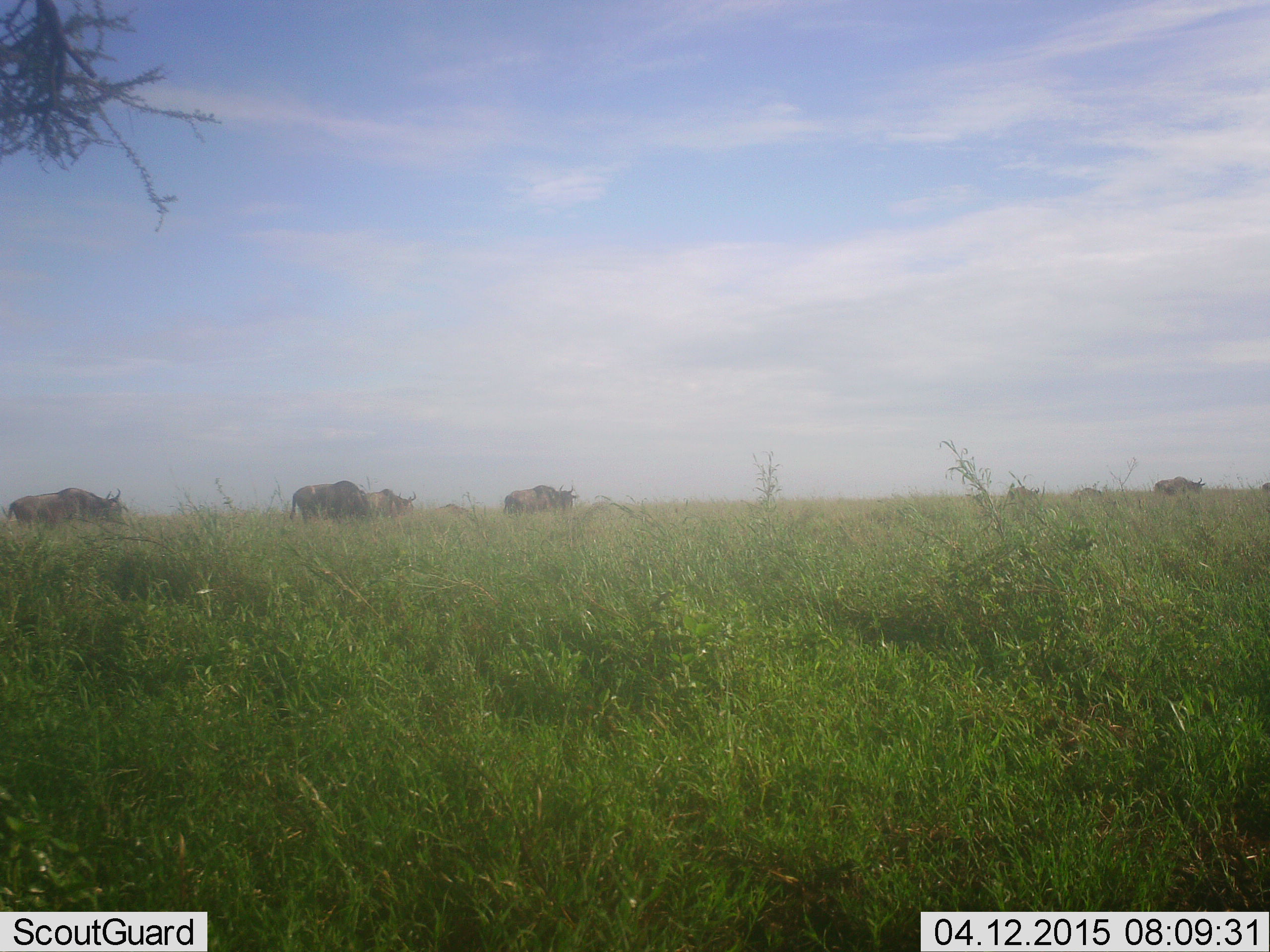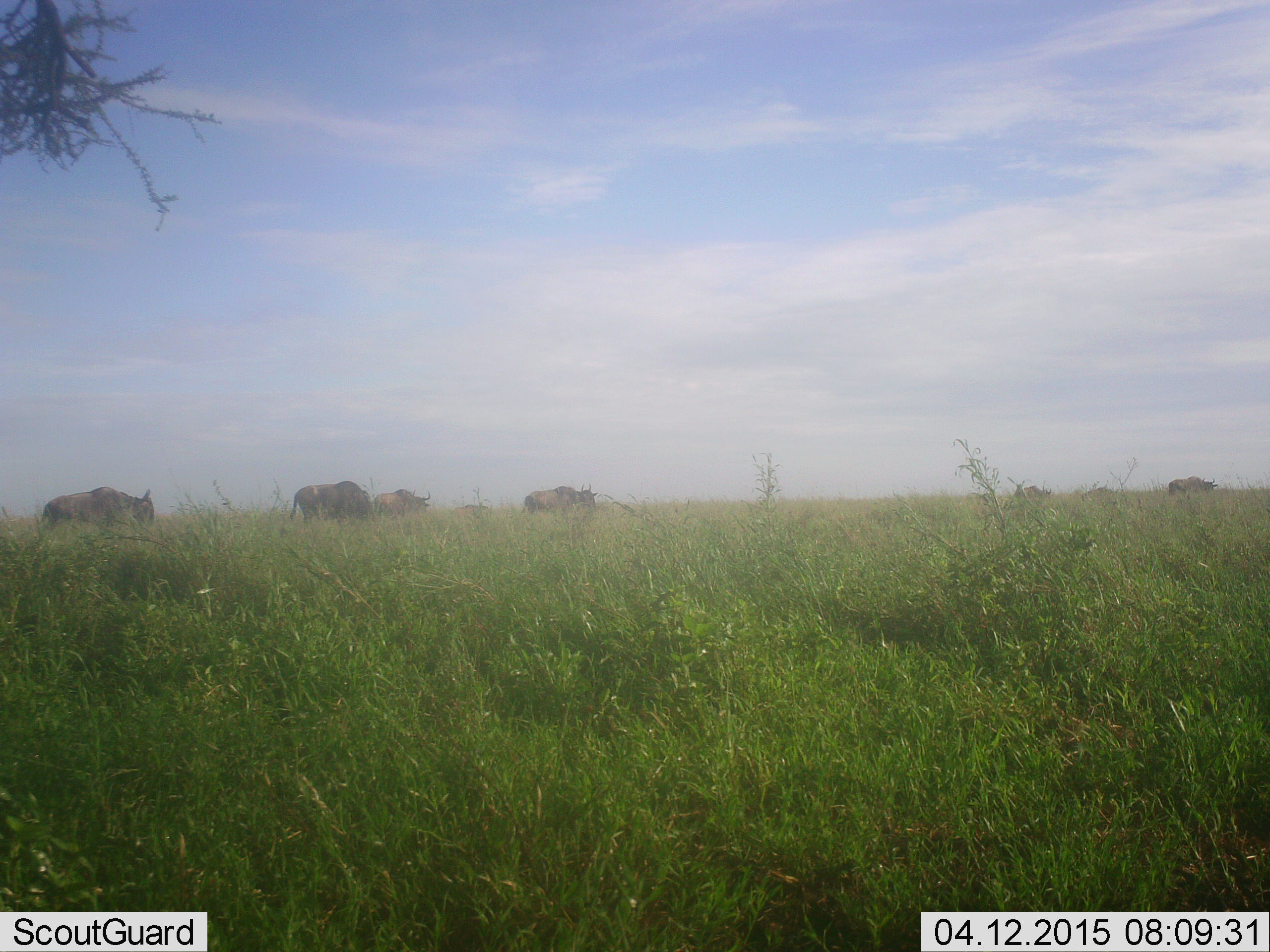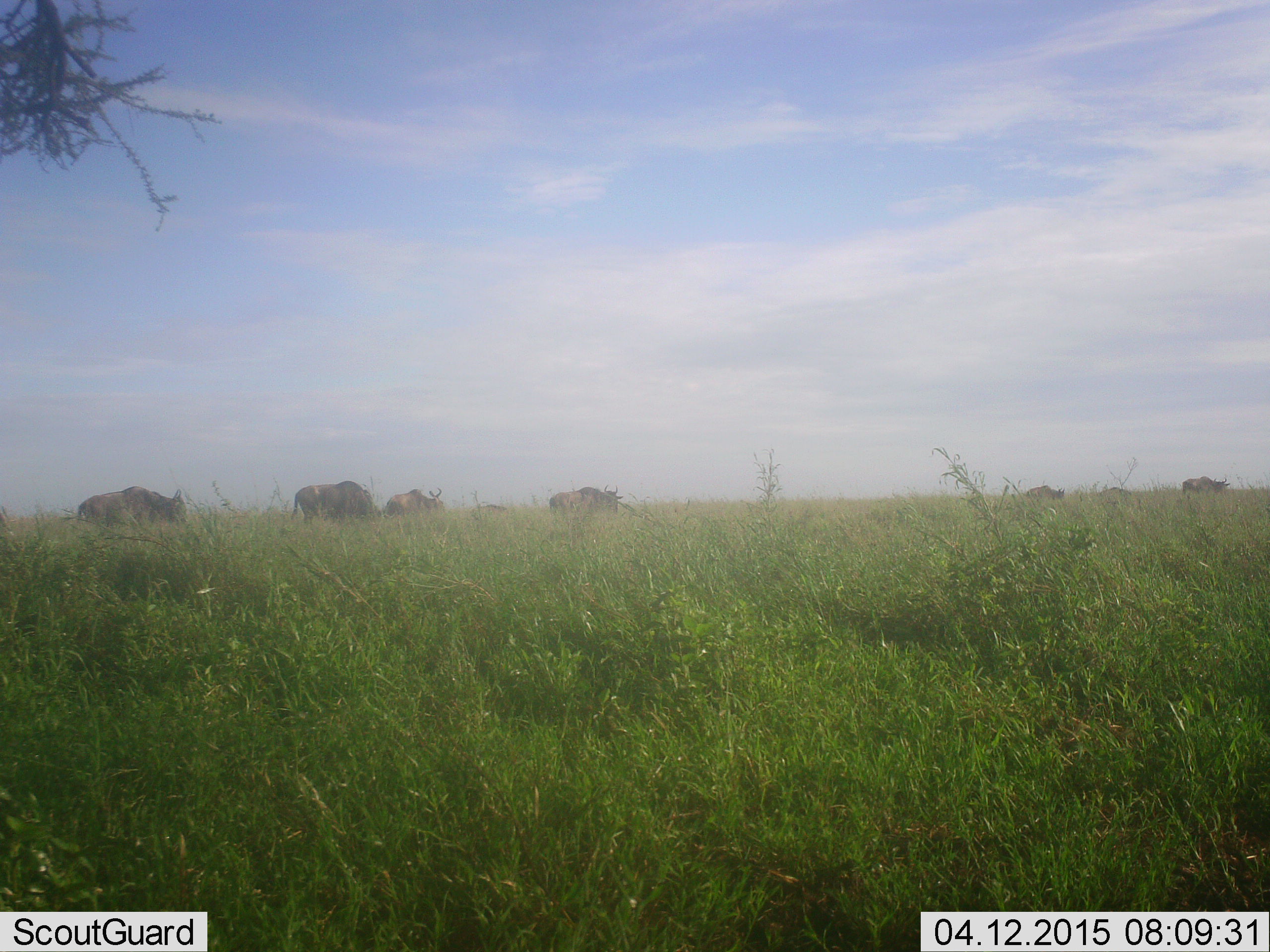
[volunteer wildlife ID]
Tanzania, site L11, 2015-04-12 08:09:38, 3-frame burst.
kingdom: Animalia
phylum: Chordata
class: Mammalia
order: Artiodactyla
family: Bovidae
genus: Connochaetes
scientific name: Connochaetes taurinus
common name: blue wildebeest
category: wildebeest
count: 7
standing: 20%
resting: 0%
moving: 90%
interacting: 0%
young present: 0%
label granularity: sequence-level